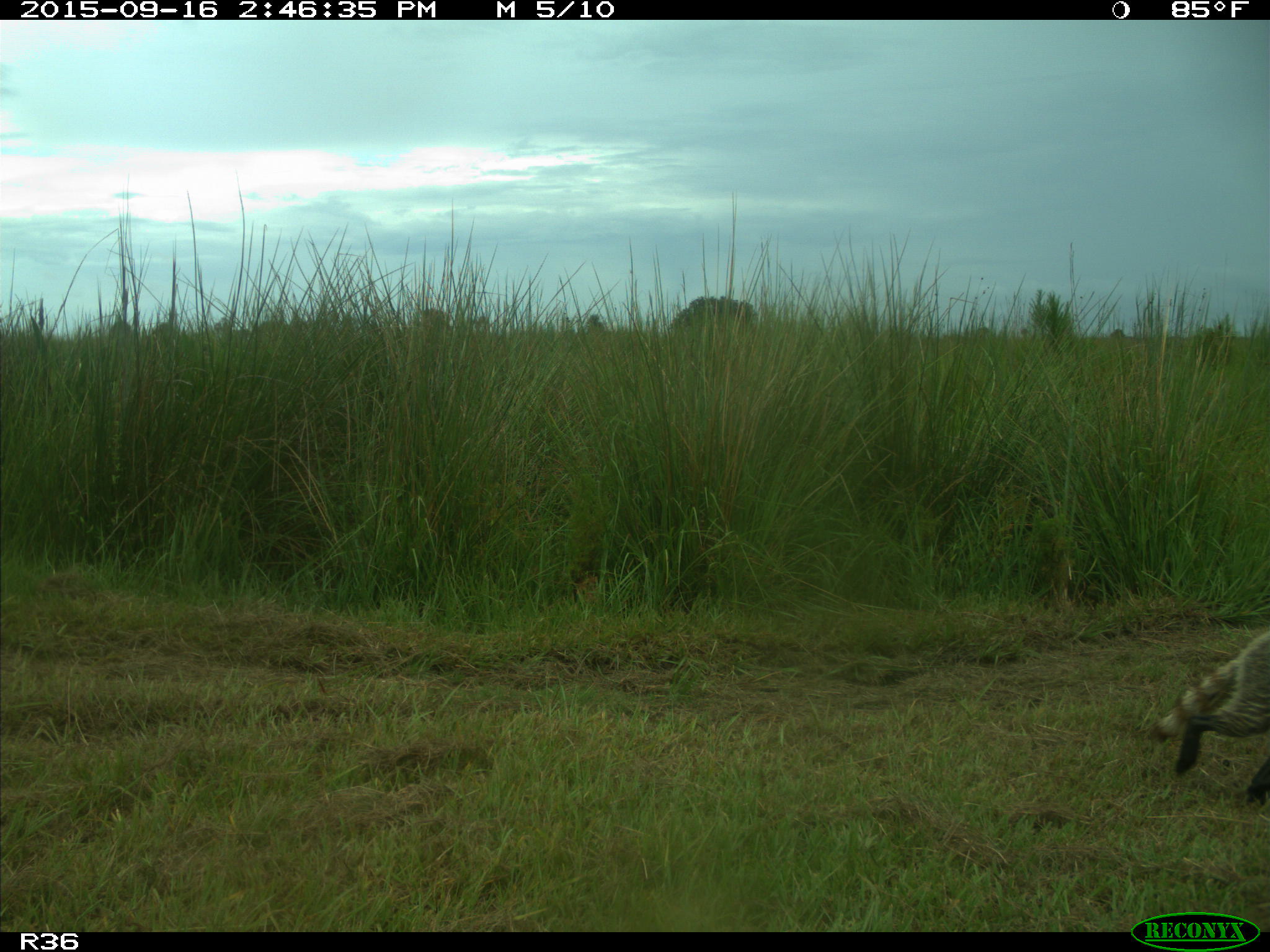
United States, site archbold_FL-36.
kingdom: Animalia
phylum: Chordata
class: Mammalia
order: Carnivora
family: Procyonidae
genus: Procyon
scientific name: Procyon lotor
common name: common raccoon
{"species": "Procyon lotor (common raccoon)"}